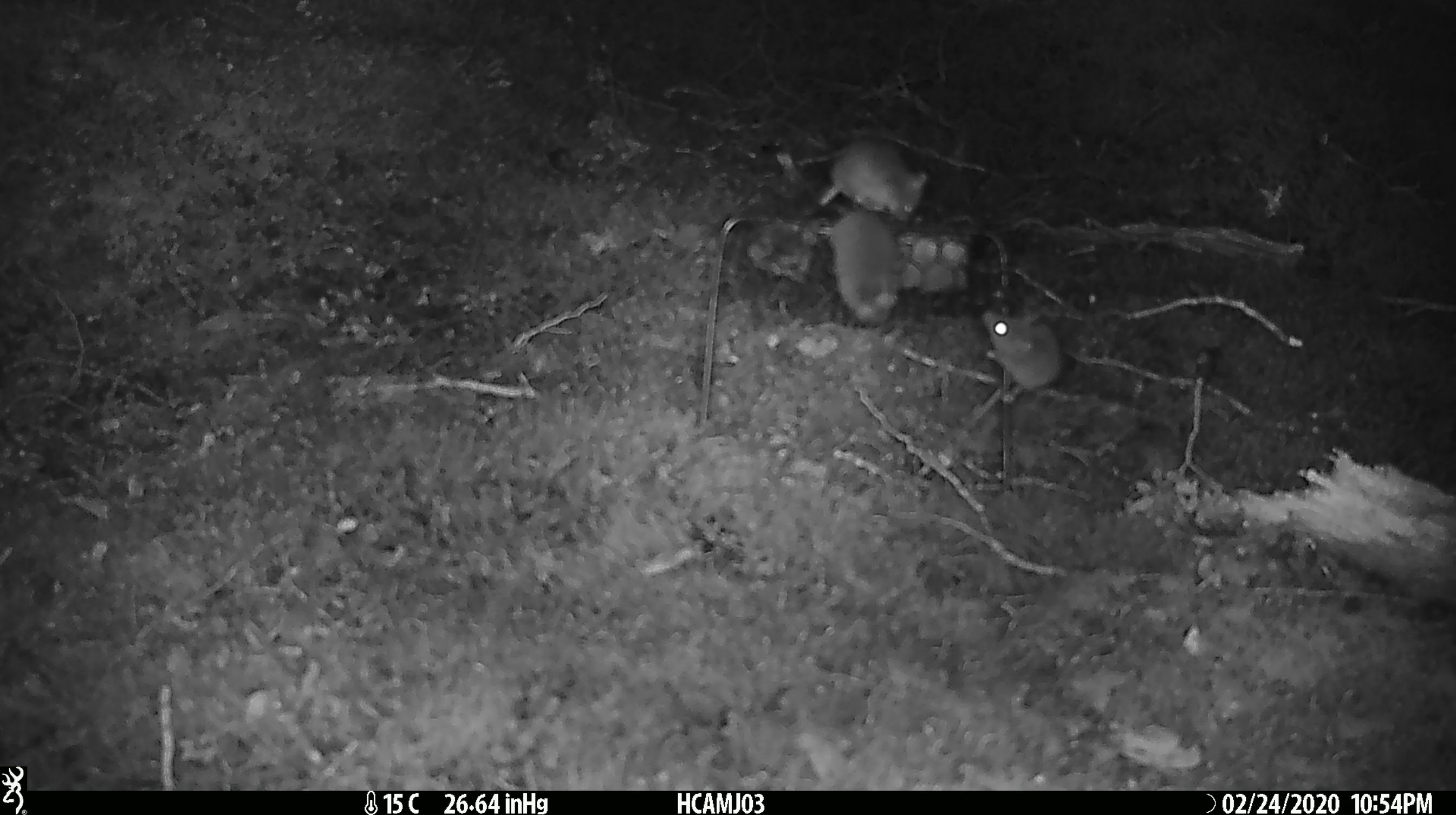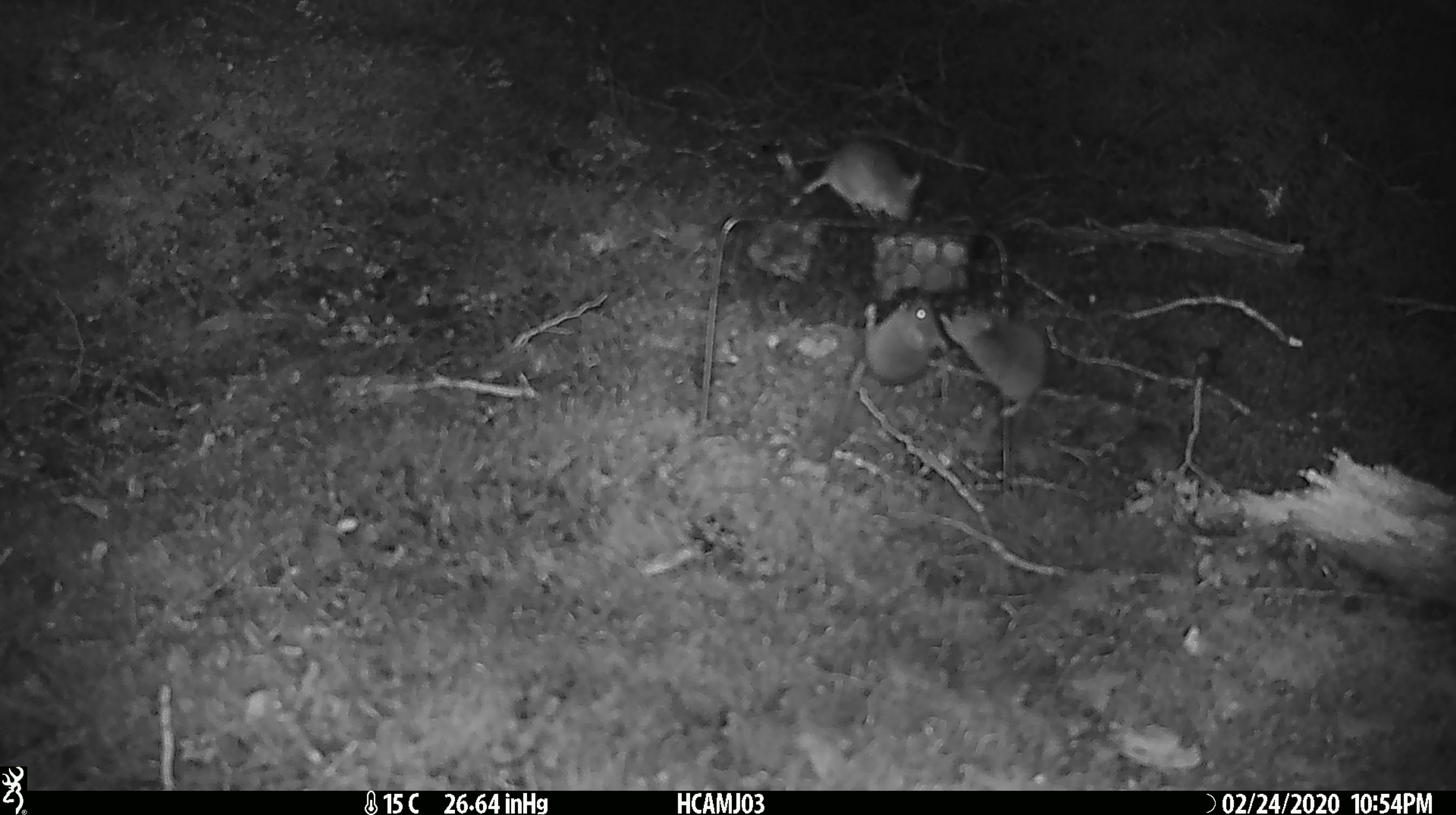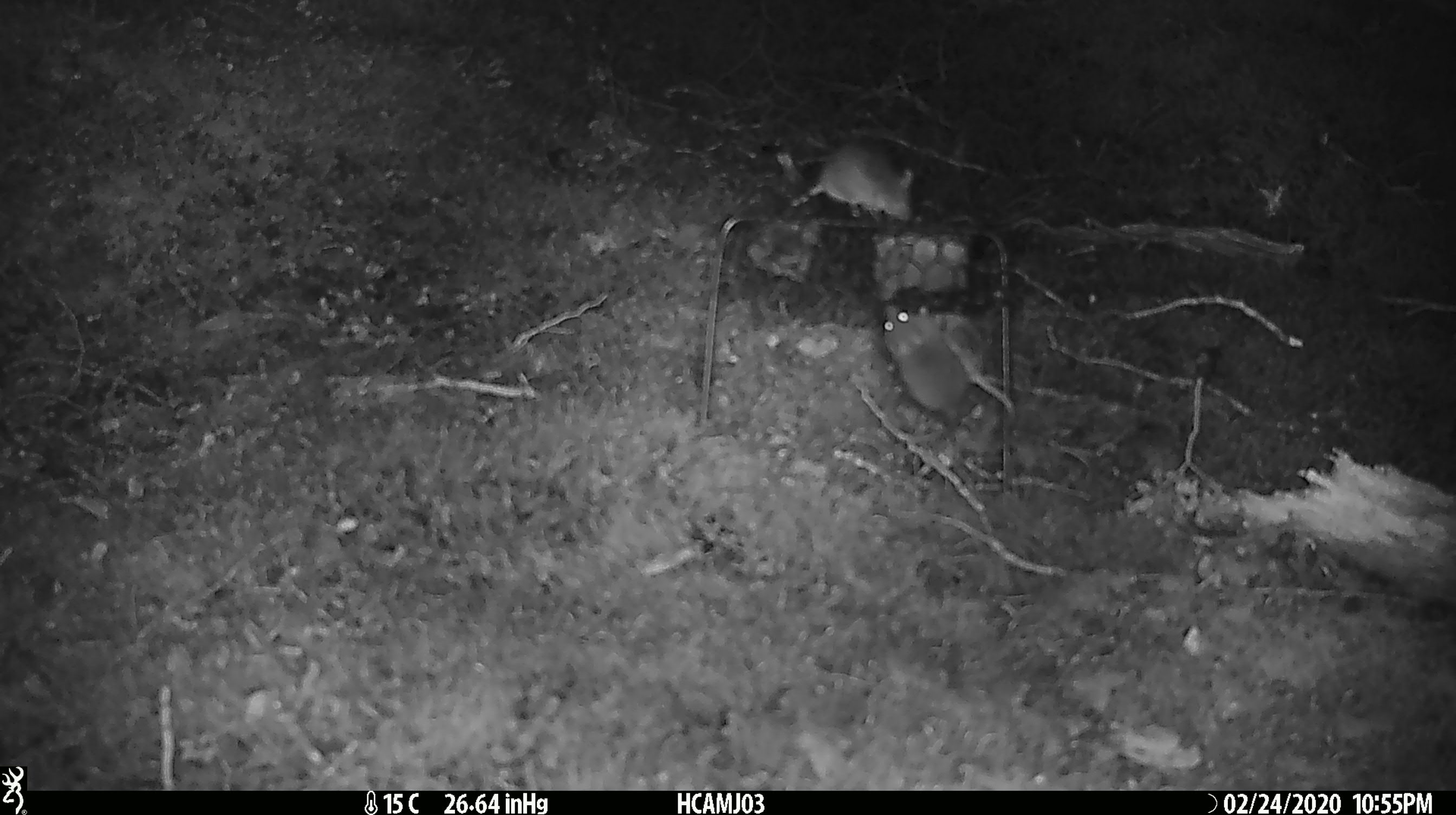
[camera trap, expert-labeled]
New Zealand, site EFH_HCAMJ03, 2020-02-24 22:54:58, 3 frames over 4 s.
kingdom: Animalia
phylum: Chordata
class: Mammalia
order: Rodentia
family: Muridae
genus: Mus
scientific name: Mus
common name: mouse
Mouse (Mus).